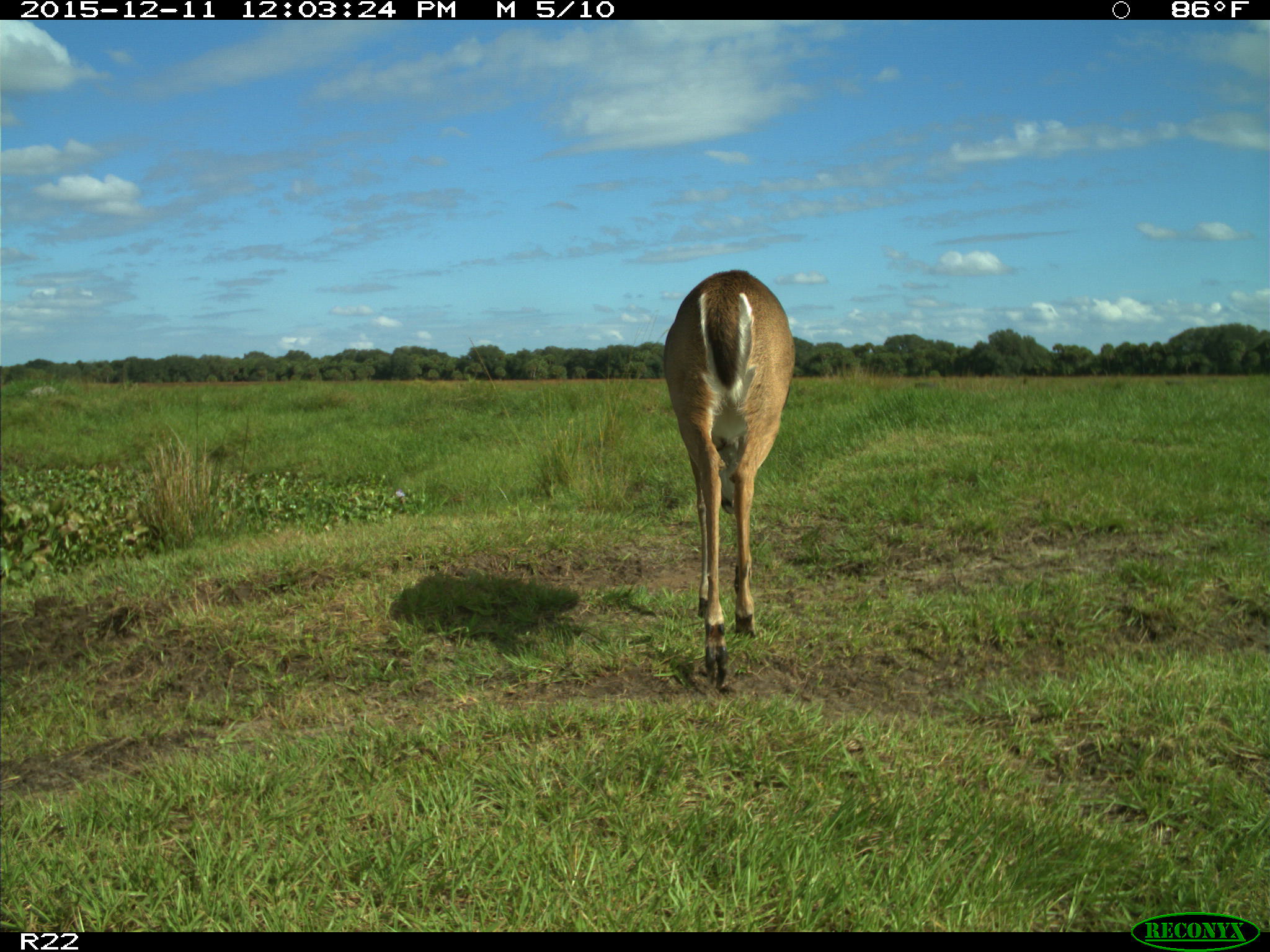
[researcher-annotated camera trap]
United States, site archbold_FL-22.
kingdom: Animalia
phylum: Chordata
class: Mammalia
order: Artiodactyla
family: Cervidae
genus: Odocoileus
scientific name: Odocoileus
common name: deer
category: unidentified deer